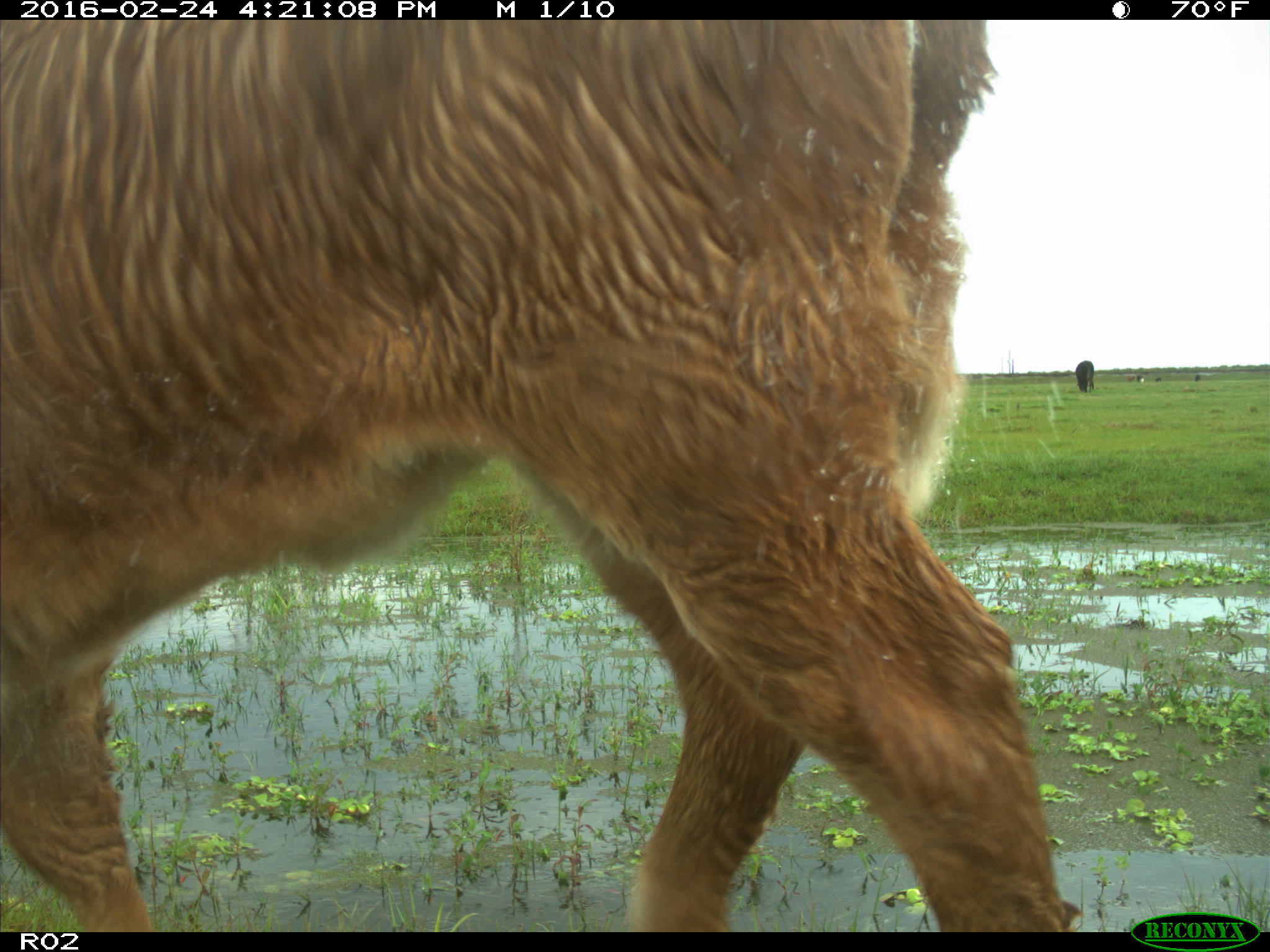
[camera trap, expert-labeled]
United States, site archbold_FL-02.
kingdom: Animalia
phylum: Chordata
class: Mammalia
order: Artiodactyla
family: Bovidae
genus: Bos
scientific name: Bos taurus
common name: domestic cow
Bos taurus (domestic cow).